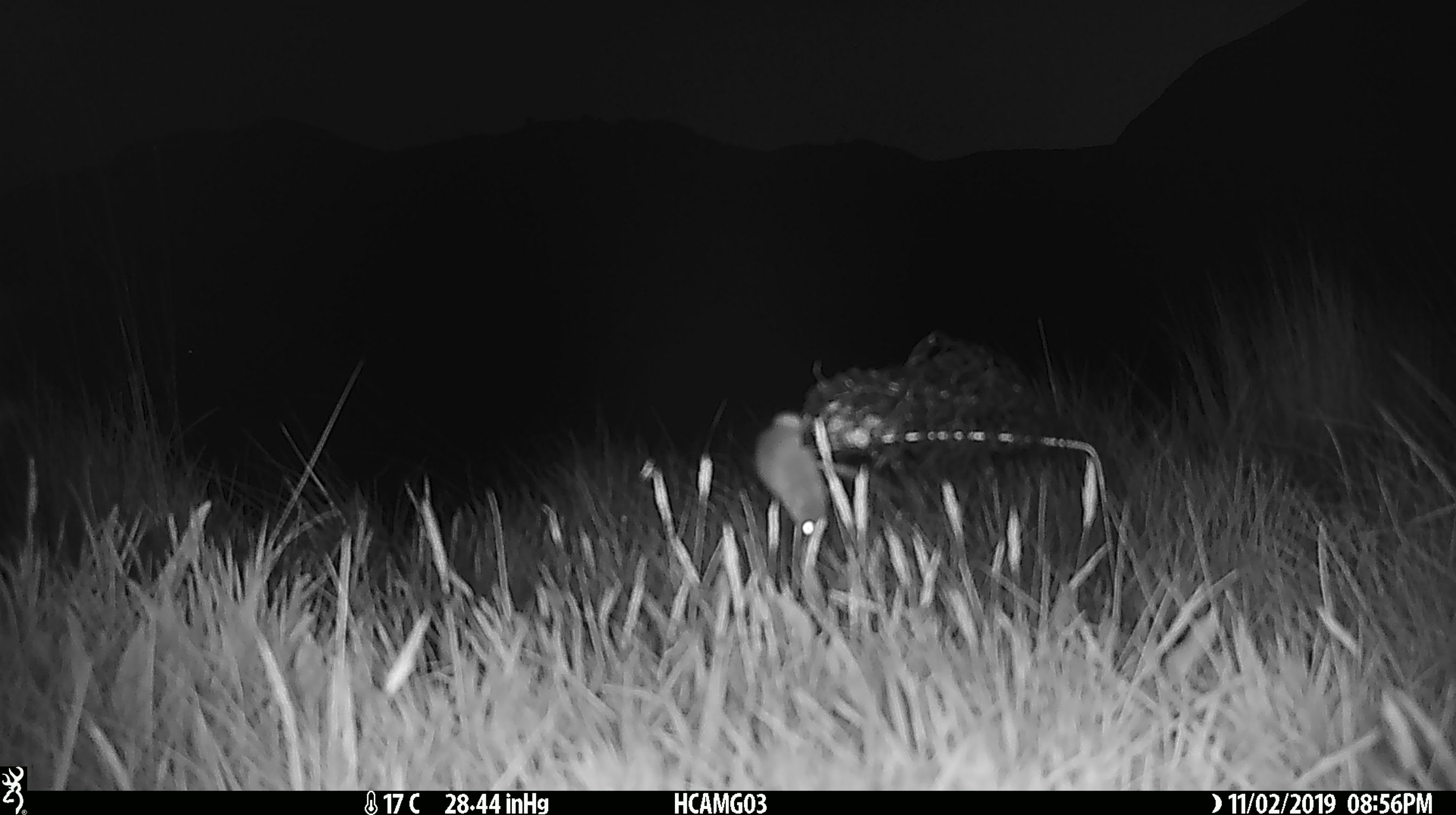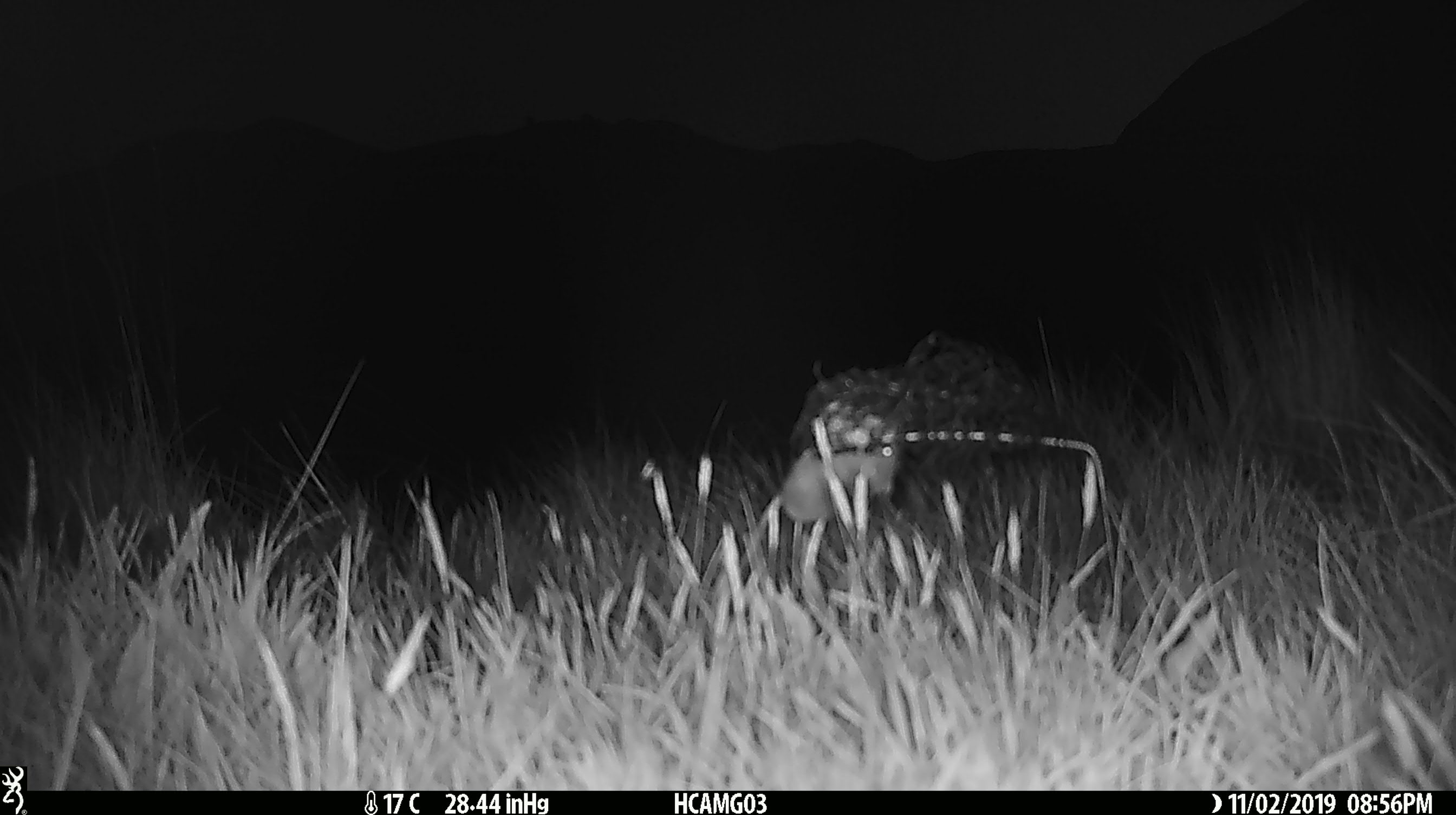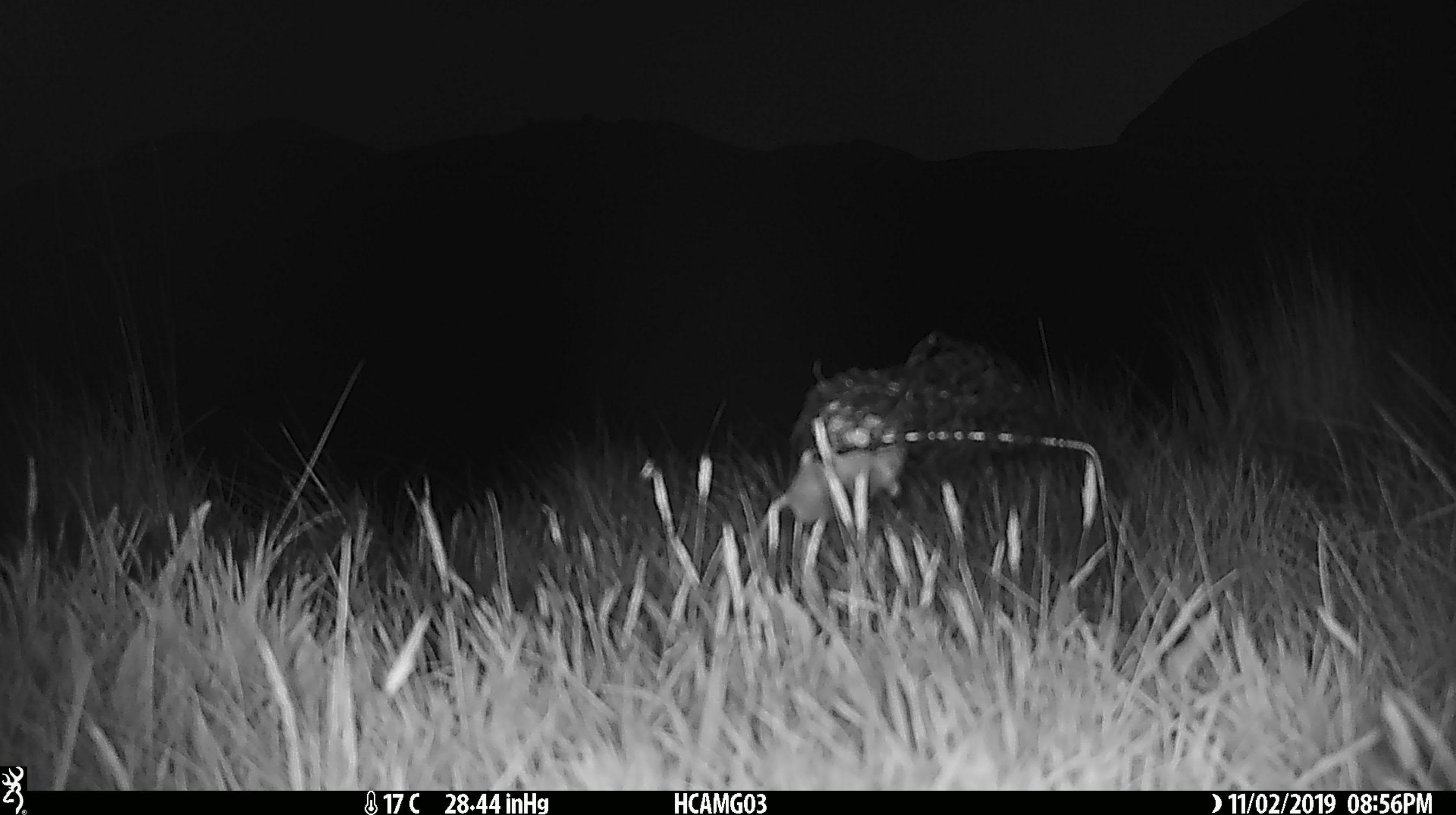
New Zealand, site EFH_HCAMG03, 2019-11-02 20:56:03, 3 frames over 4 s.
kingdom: Animalia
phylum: Chordata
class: Mammalia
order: Rodentia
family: Muridae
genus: Mus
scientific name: Mus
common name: mouse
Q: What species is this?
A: Mouse (Mus).